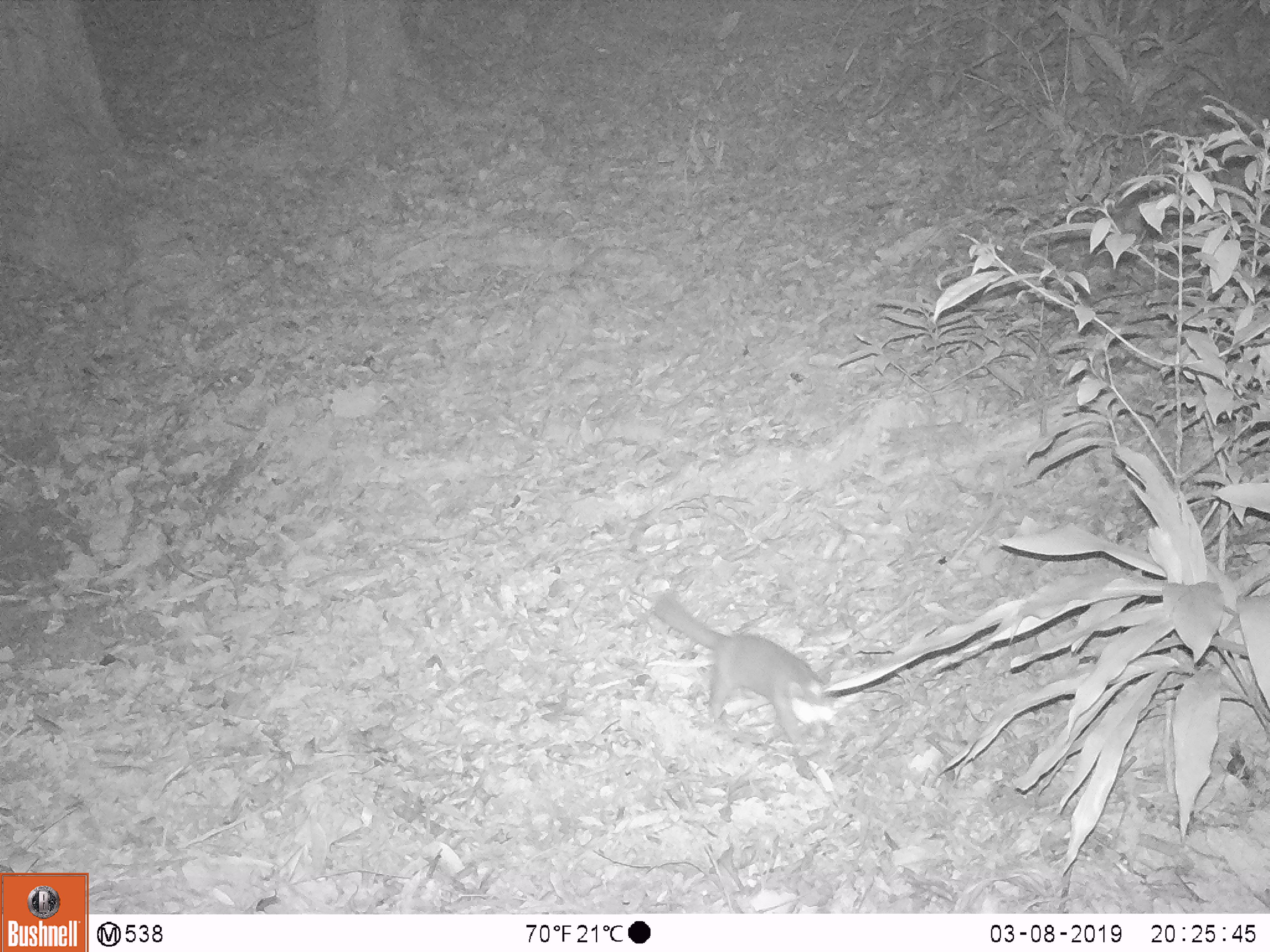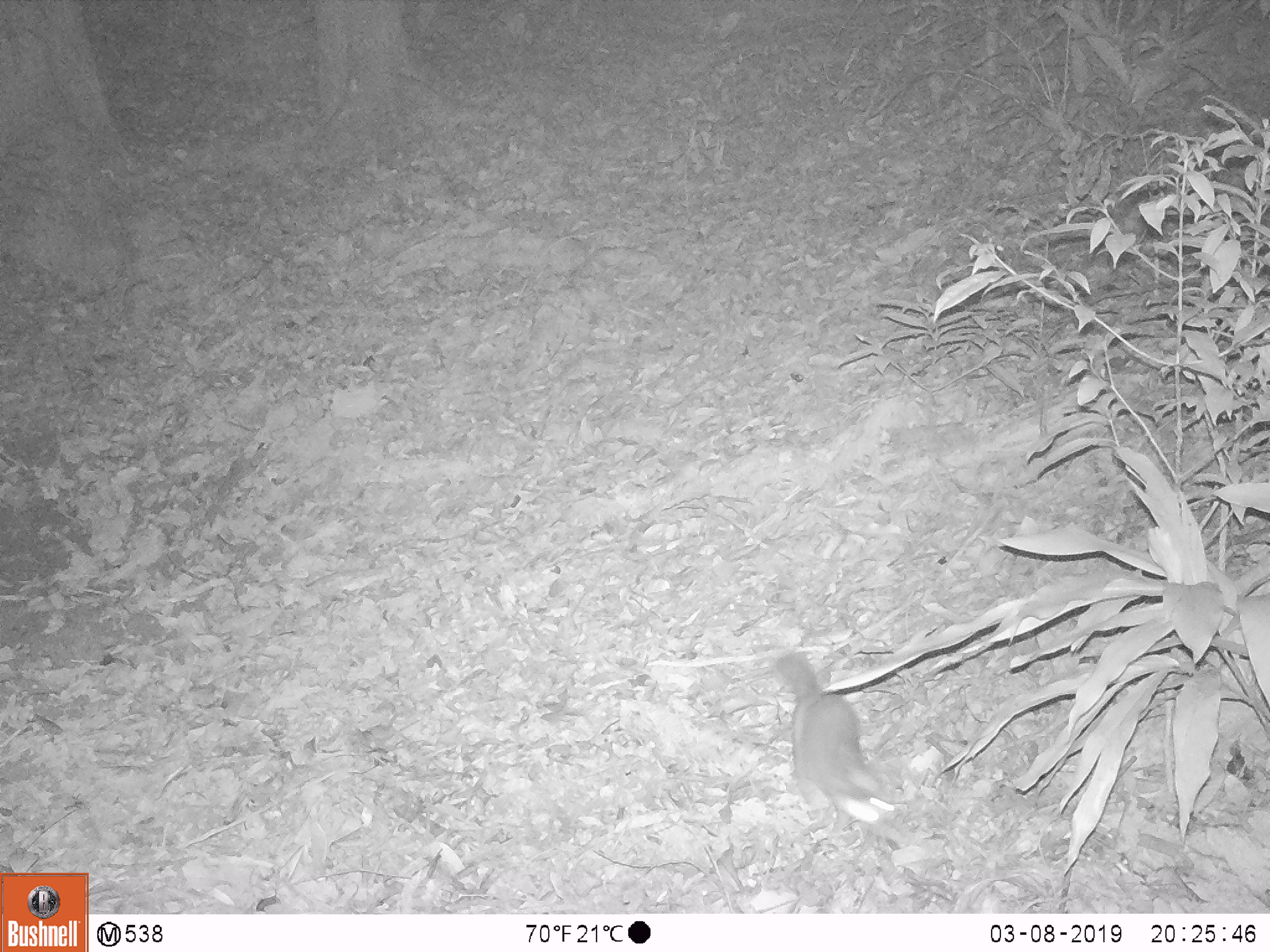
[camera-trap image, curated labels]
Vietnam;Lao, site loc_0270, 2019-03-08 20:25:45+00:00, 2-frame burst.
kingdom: Animalia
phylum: Chordata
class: Mammalia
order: Carnivora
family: Mustelidae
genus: Melogale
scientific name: Melogale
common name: ferret badger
Ferret badger (Melogale). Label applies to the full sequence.